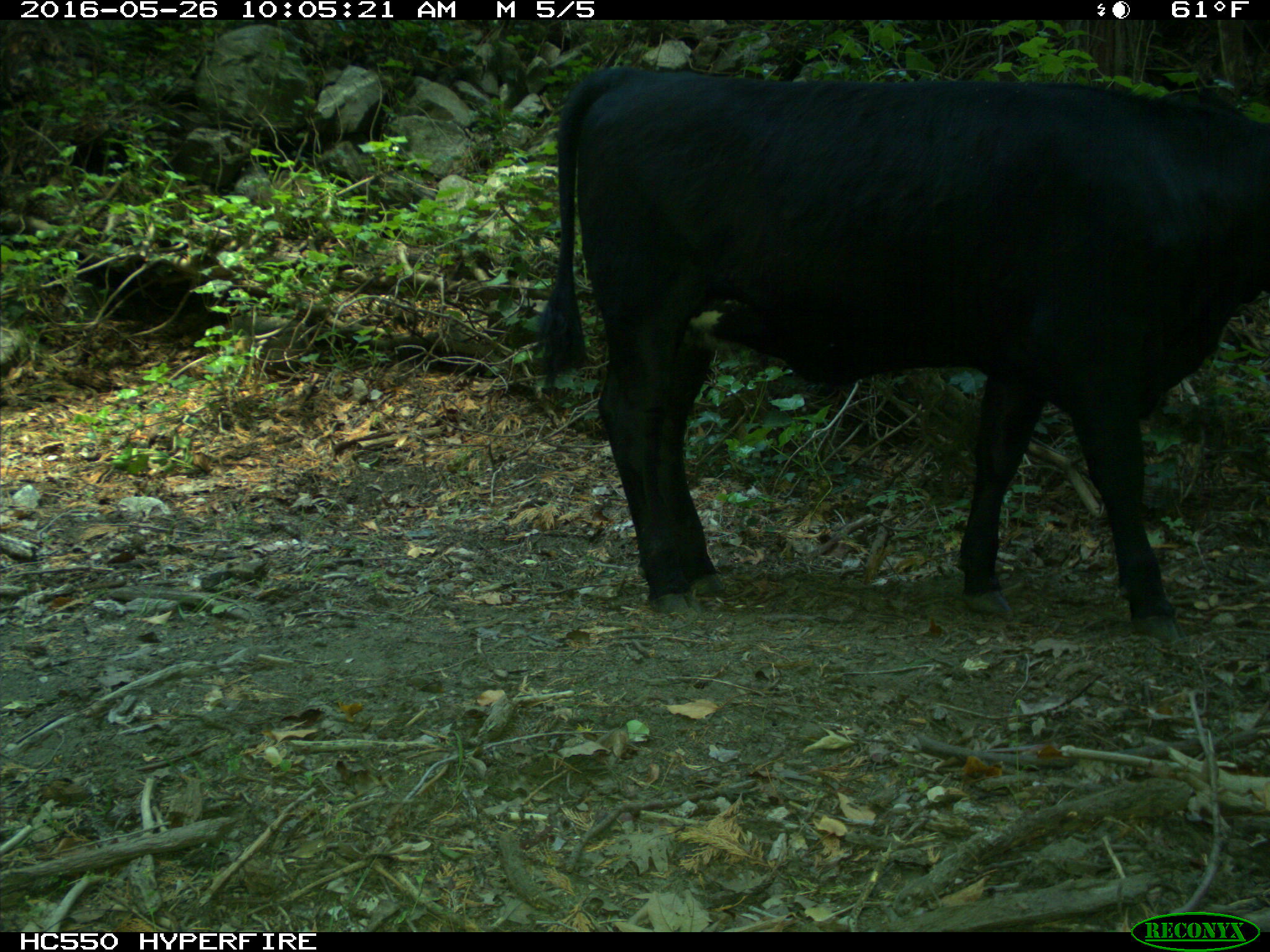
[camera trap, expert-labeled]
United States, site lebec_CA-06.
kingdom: Animalia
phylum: Chordata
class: Mammalia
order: Artiodactyla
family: Bovidae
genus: Bos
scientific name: Bos taurus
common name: domestic cow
Bos taurus (domestic cow).